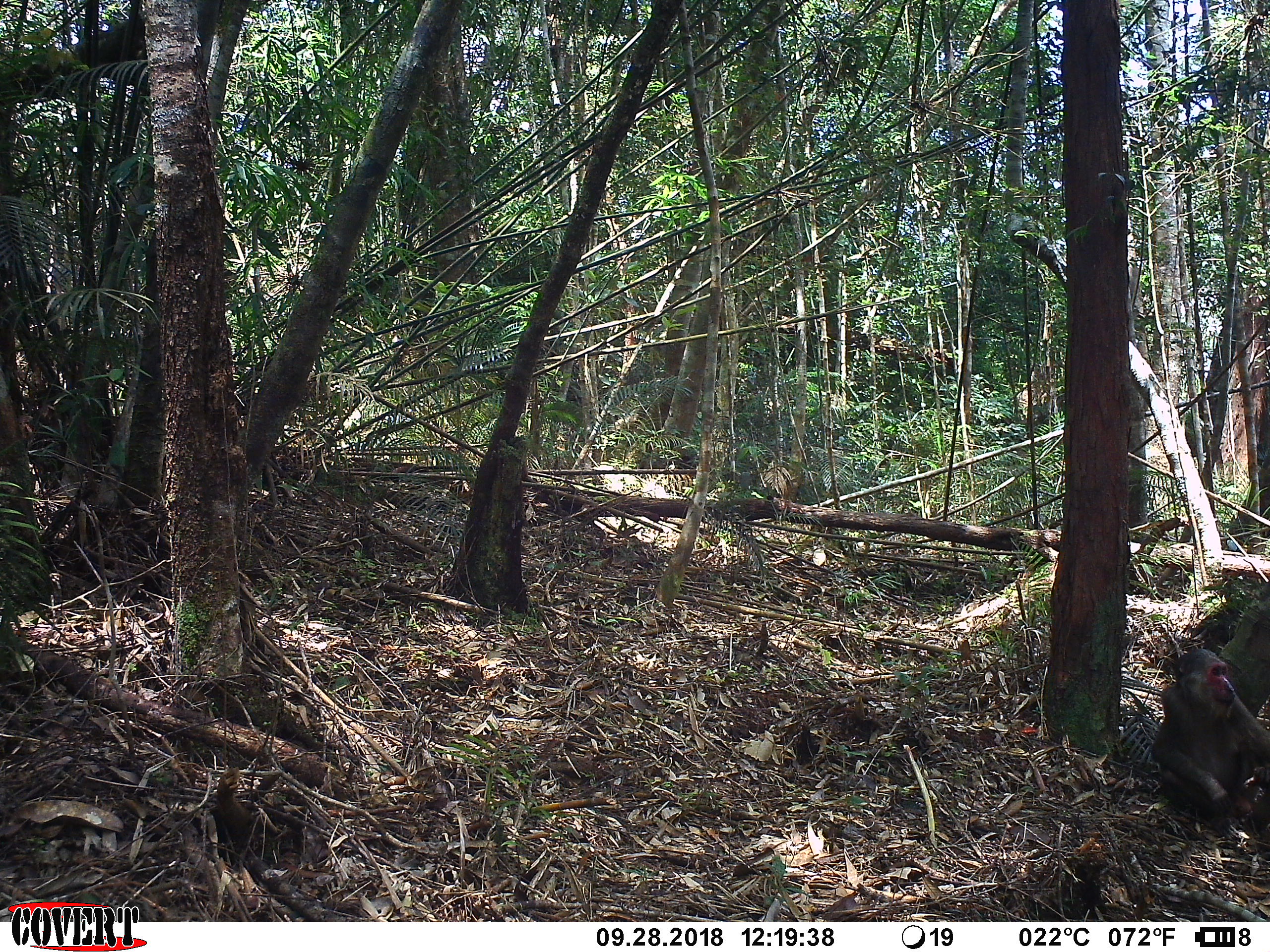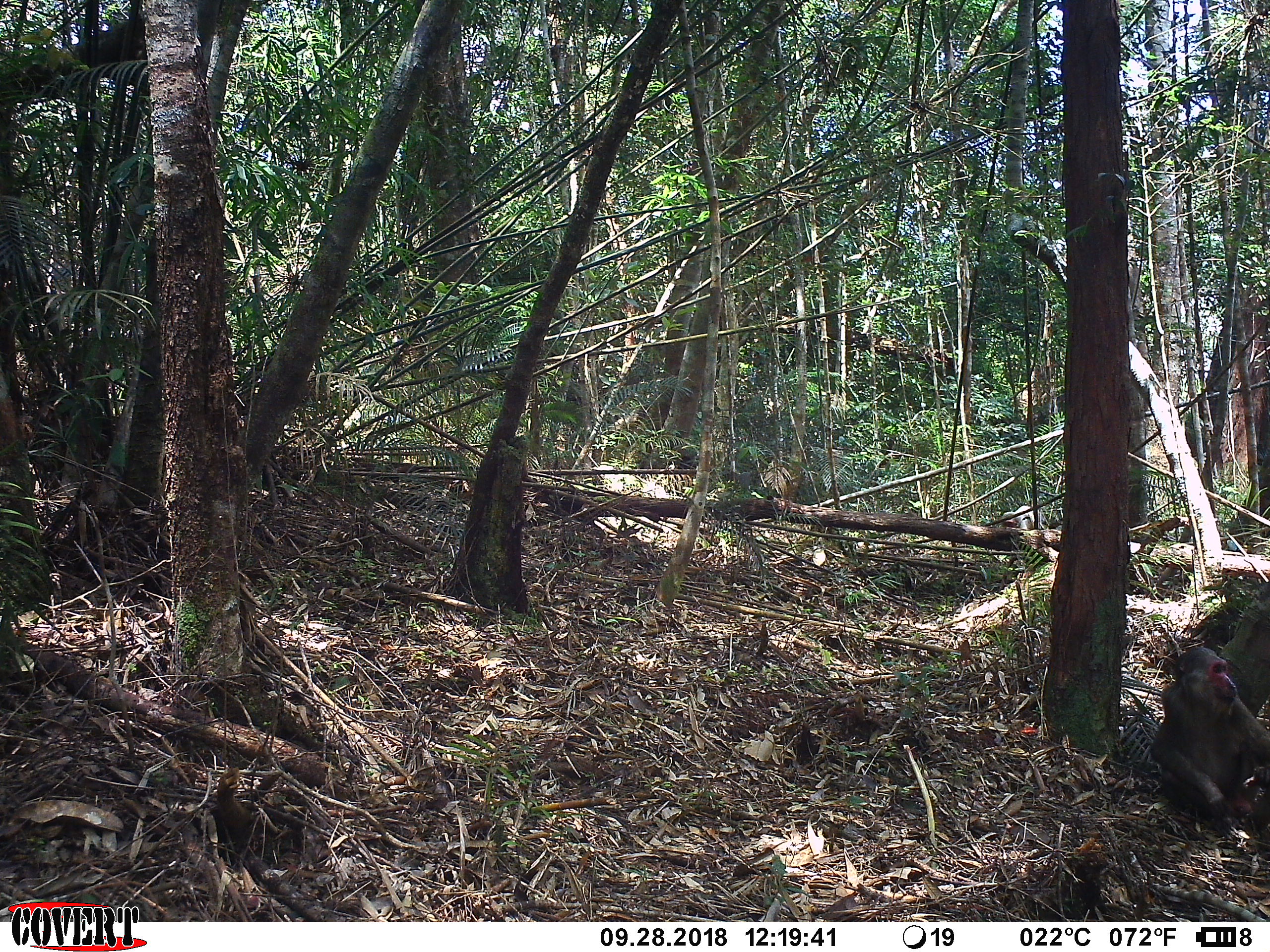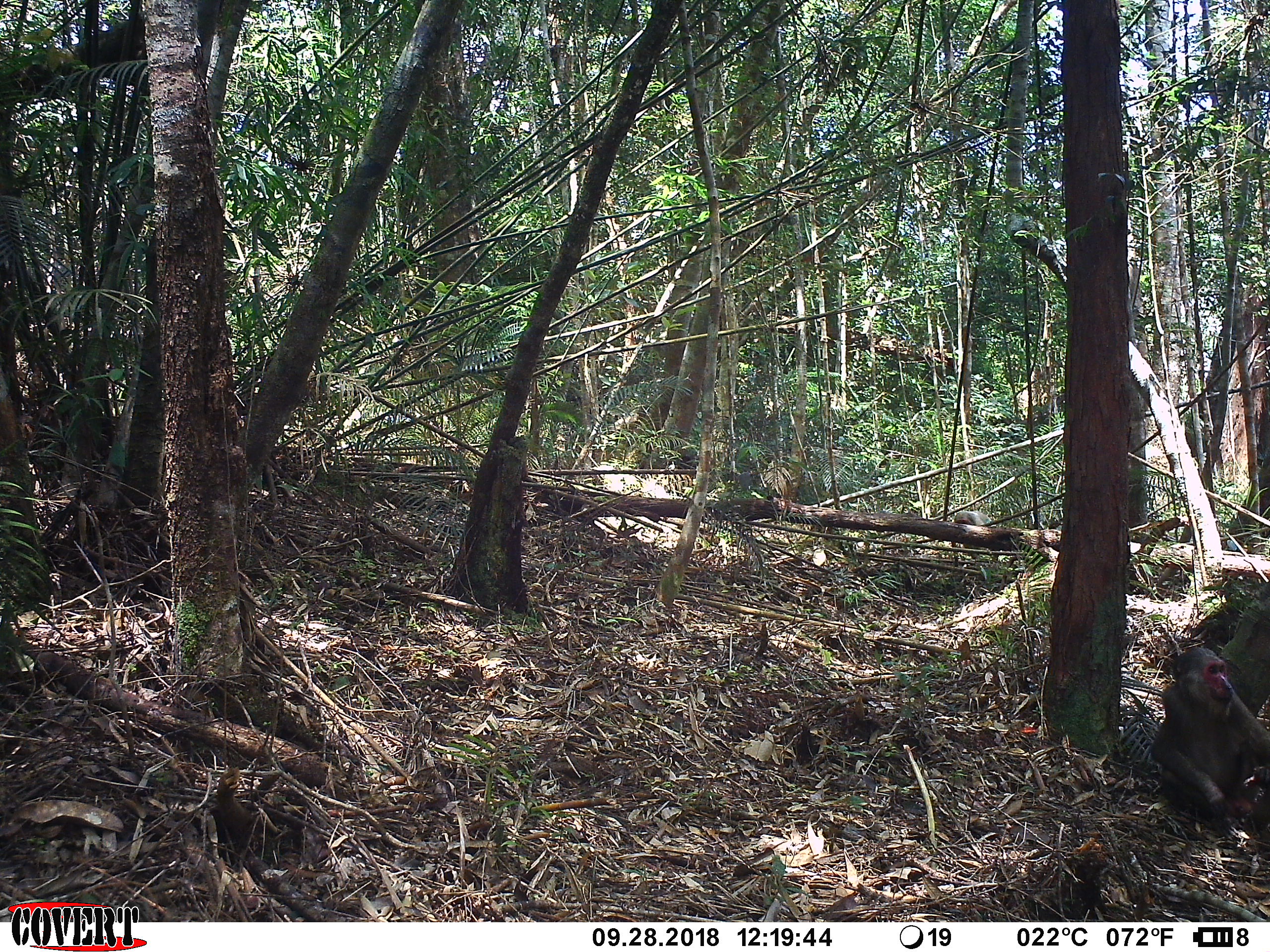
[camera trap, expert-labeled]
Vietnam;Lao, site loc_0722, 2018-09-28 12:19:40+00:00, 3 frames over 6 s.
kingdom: Animalia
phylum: Chordata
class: Mammalia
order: Primates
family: Cercopithecidae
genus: Macaca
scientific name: Macaca arctoides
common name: stump-tailed macaque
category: stump tailed macaque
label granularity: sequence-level